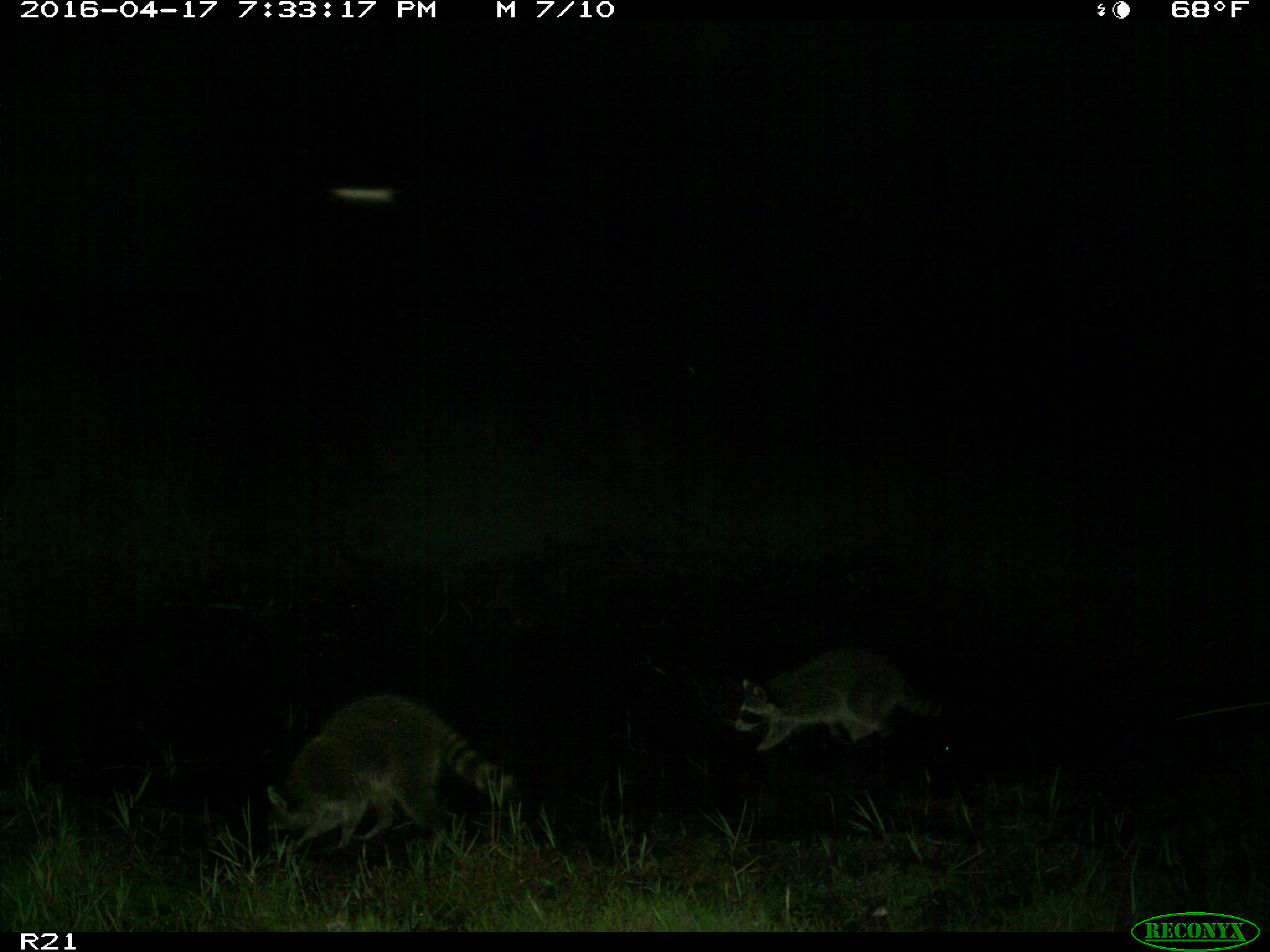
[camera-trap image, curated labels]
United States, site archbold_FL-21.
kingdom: Animalia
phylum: Chordata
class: Mammalia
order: Carnivora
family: Procyonidae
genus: Procyon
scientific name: Procyon lotor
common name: common raccoon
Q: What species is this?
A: Procyon lotor (common raccoon).